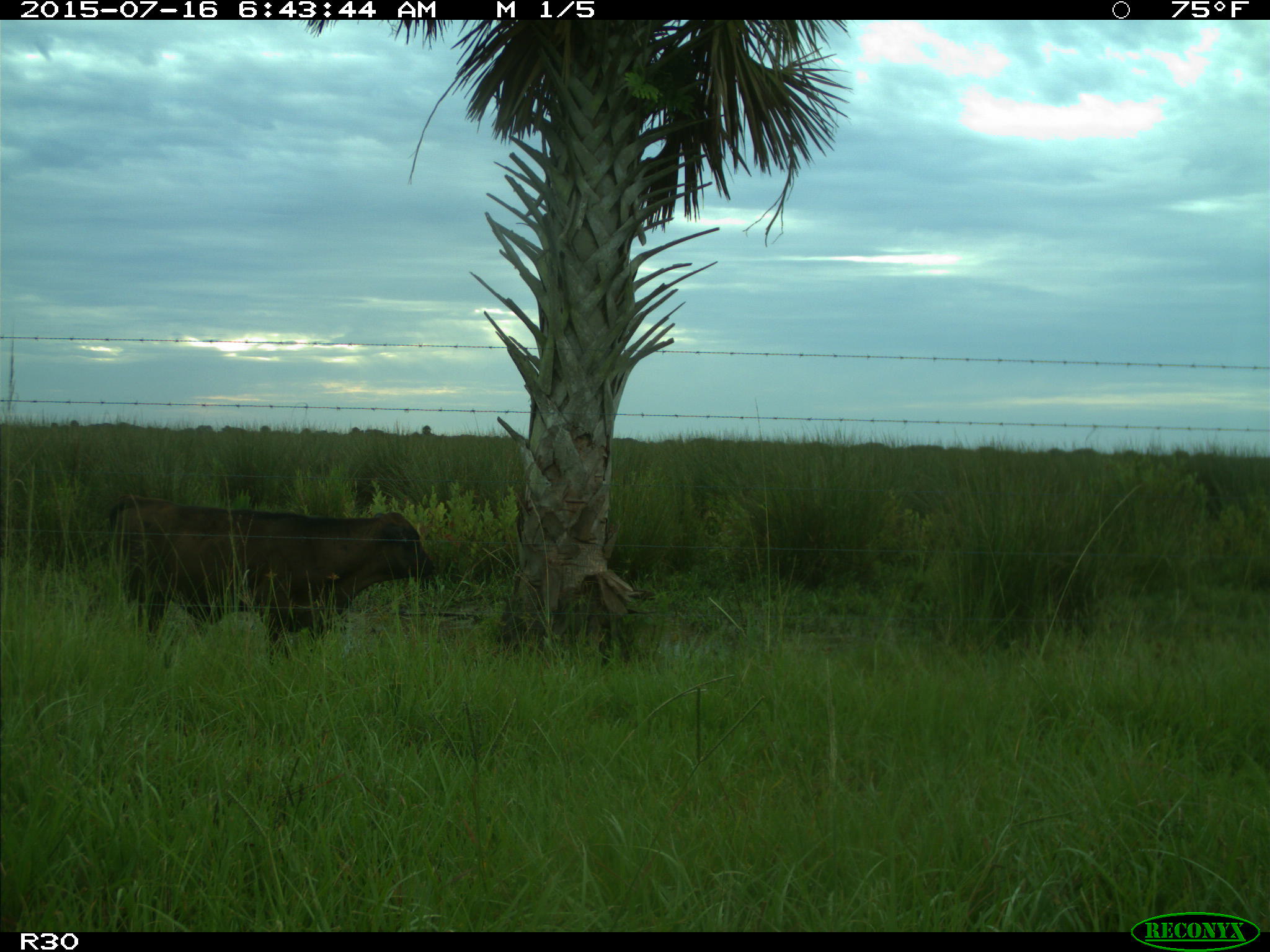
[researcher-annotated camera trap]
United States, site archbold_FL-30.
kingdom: Animalia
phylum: Chordata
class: Mammalia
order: Artiodactyla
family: Bovidae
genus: Bos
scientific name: Bos taurus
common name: domestic cow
Bos taurus (domestic cow).